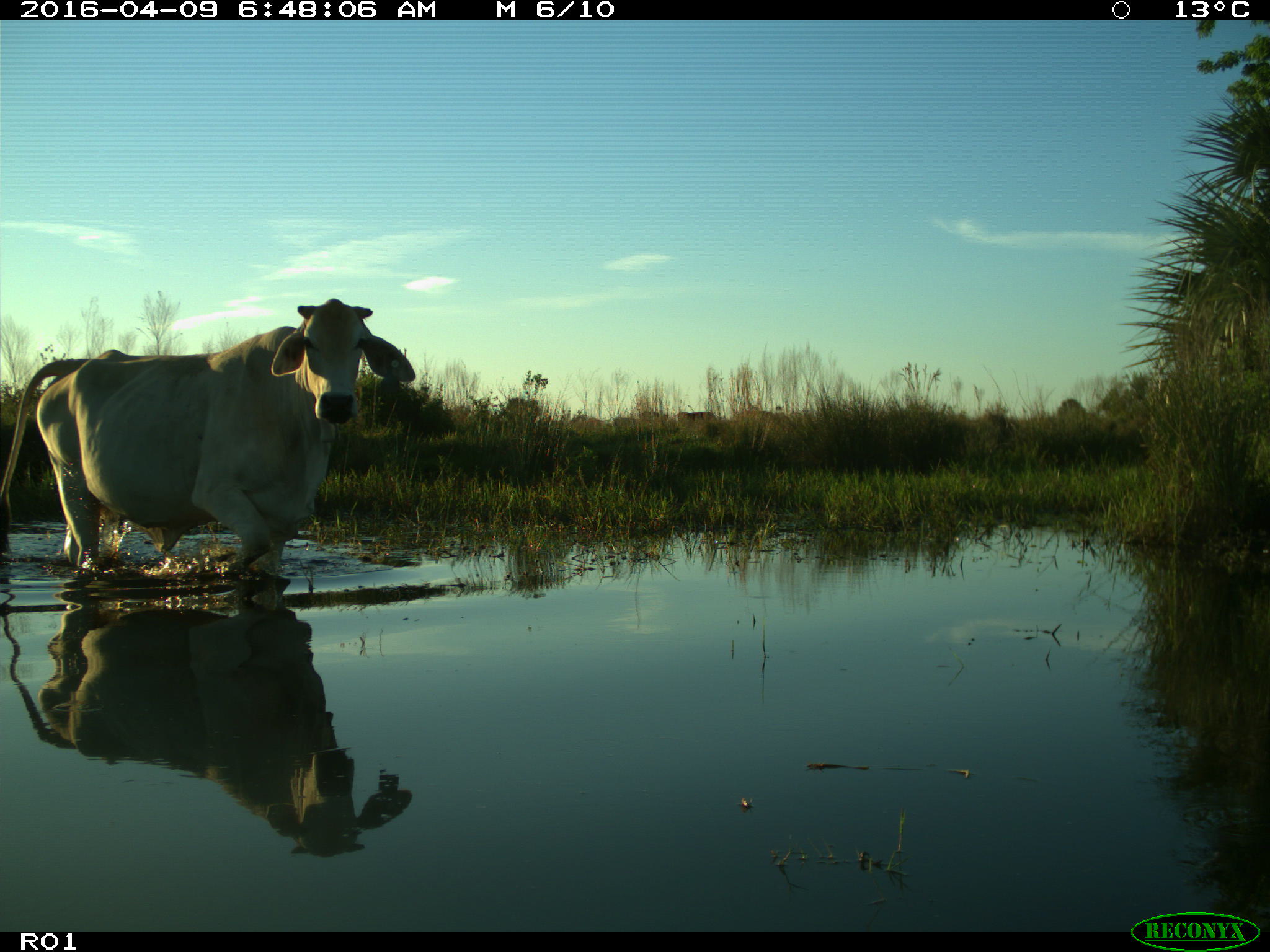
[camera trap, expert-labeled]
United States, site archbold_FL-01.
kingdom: Animalia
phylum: Chordata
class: Mammalia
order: Artiodactyla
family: Bovidae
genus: Bos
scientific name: Bos taurus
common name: domestic cow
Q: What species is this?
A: Bos taurus (domestic cow).